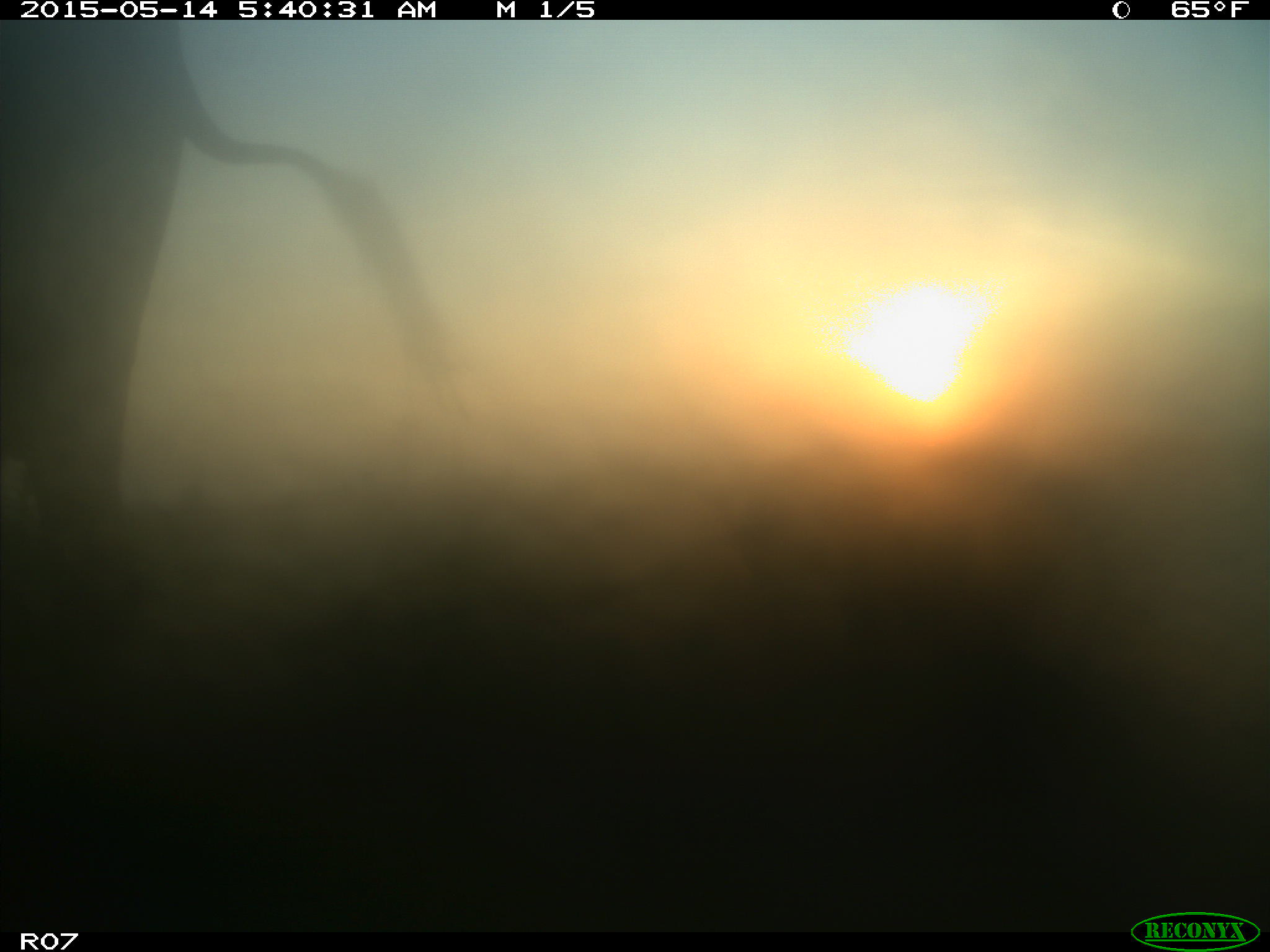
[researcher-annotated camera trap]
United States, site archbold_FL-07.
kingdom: Animalia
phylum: Chordata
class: Mammalia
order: Artiodactyla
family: Bovidae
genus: Bos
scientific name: Bos taurus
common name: domestic cow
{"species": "Bos taurus (domestic cow)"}